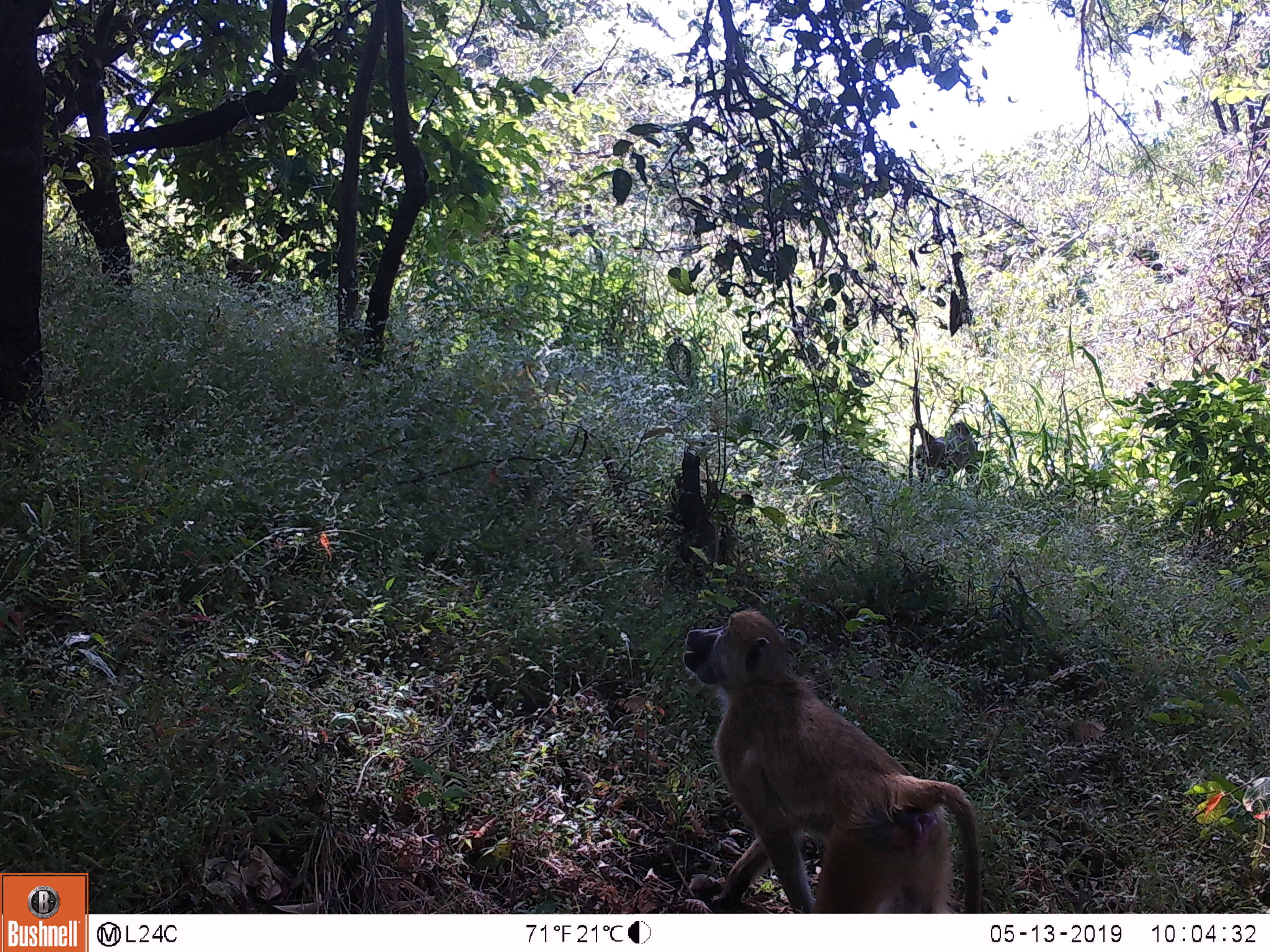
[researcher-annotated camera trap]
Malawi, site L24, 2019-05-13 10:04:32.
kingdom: Animalia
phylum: Chordata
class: Mammalia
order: Primates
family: Cercopithecidae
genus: Papio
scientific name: Papio cynocephalus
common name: yellow baboon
Yellow baboon (Papio cynocephalus), count 2.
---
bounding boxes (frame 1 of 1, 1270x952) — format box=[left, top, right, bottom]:
yellow baboon: box=[664, 603, 995, 911]; box=[902, 407, 986, 488]